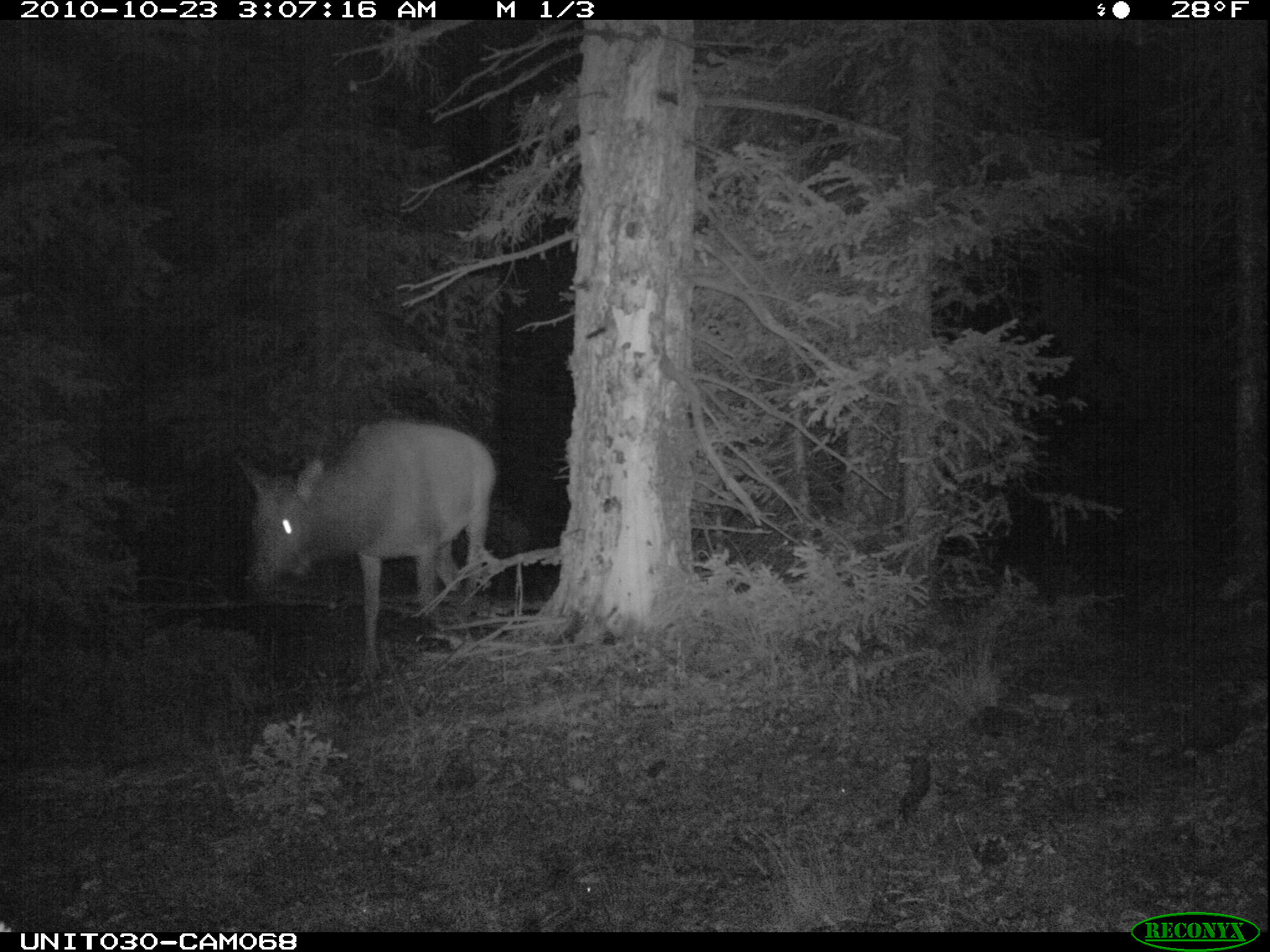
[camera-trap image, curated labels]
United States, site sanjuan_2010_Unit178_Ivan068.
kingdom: Animalia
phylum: Chordata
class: Mammalia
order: Artiodactyla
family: Cervidae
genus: Cervus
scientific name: Cervus elaphus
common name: red deer